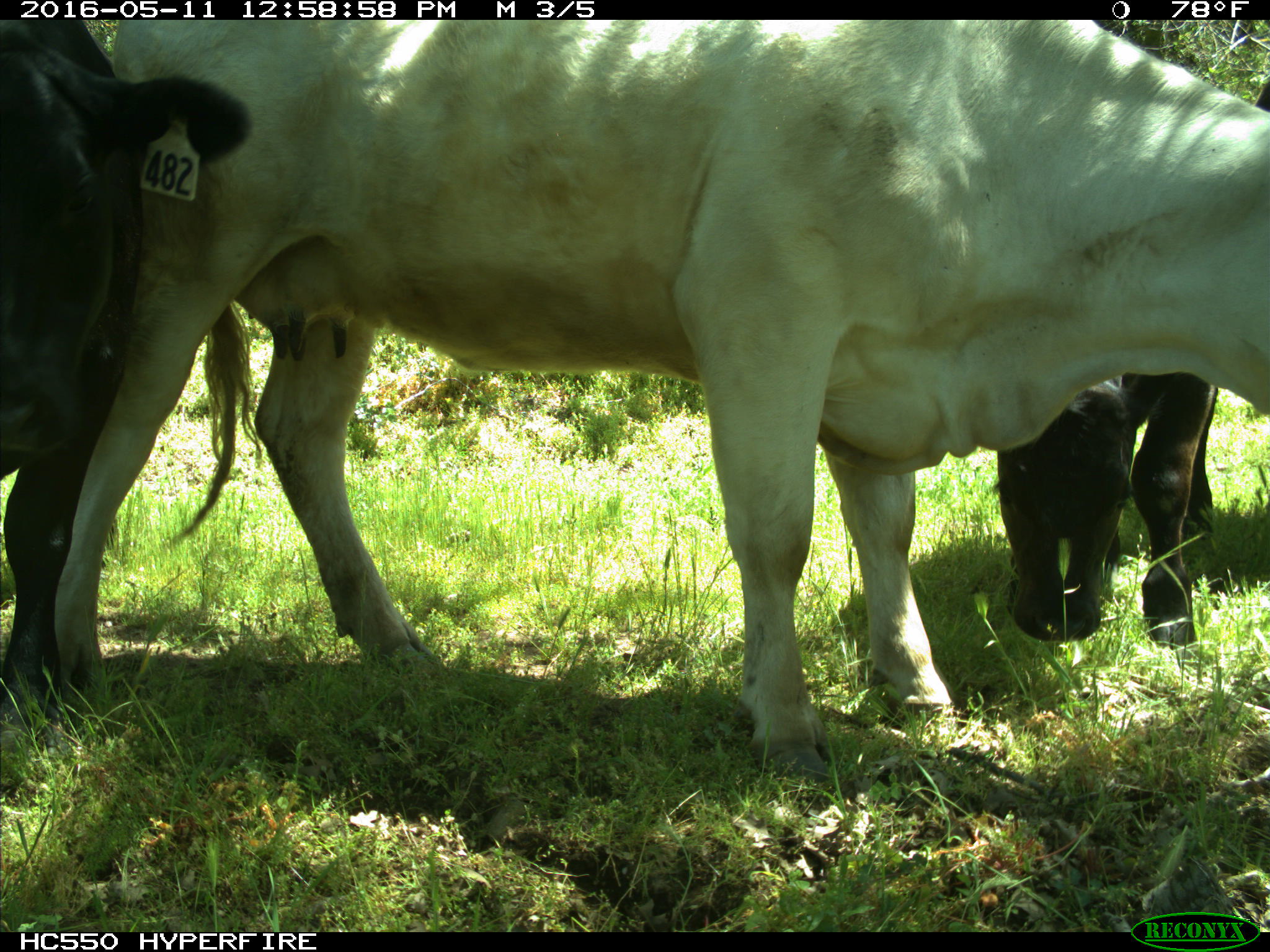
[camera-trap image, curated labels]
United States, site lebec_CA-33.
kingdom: Animalia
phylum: Chordata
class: Mammalia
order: Artiodactyla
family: Bovidae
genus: Bos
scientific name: Bos taurus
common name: domestic cow